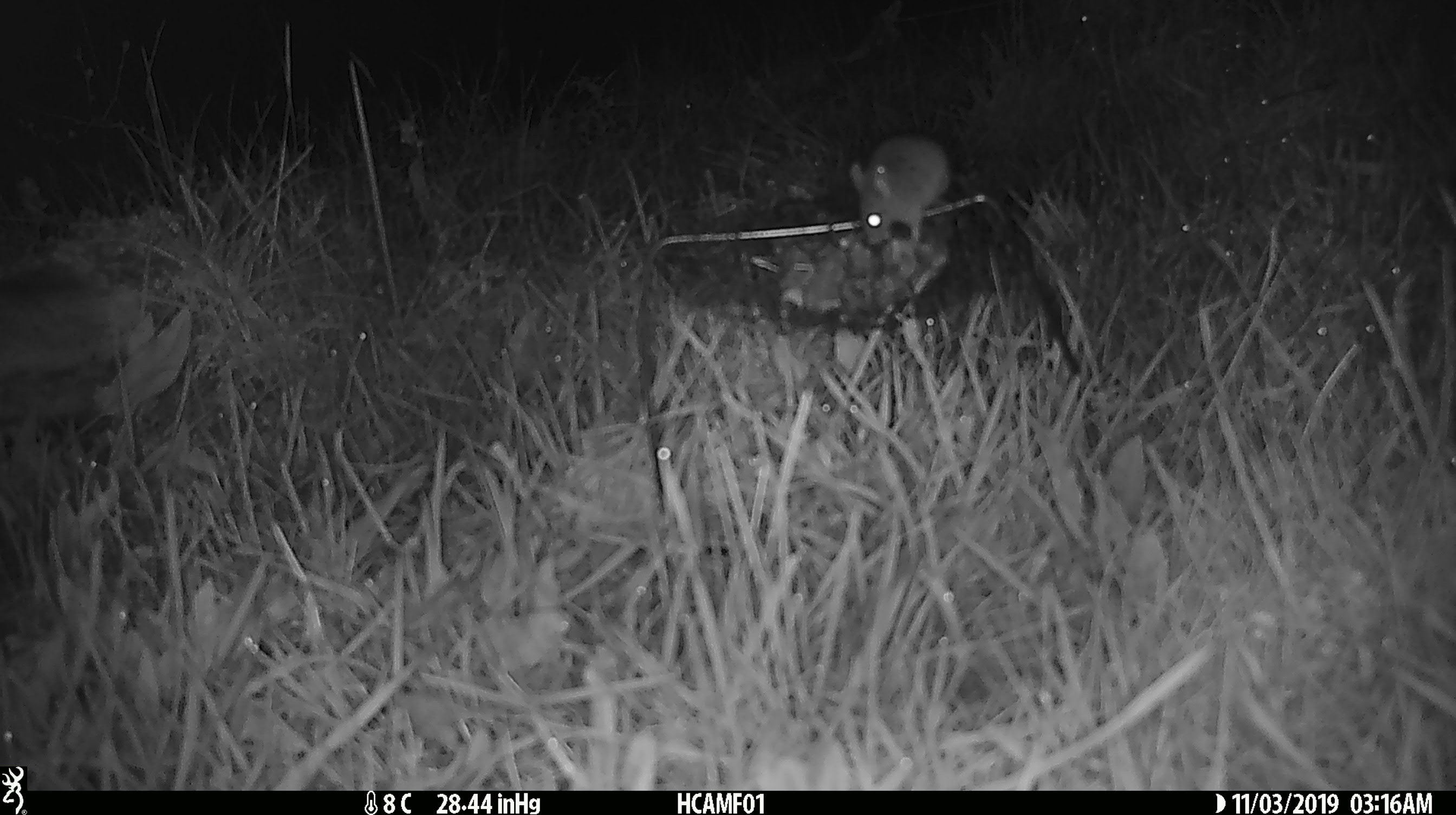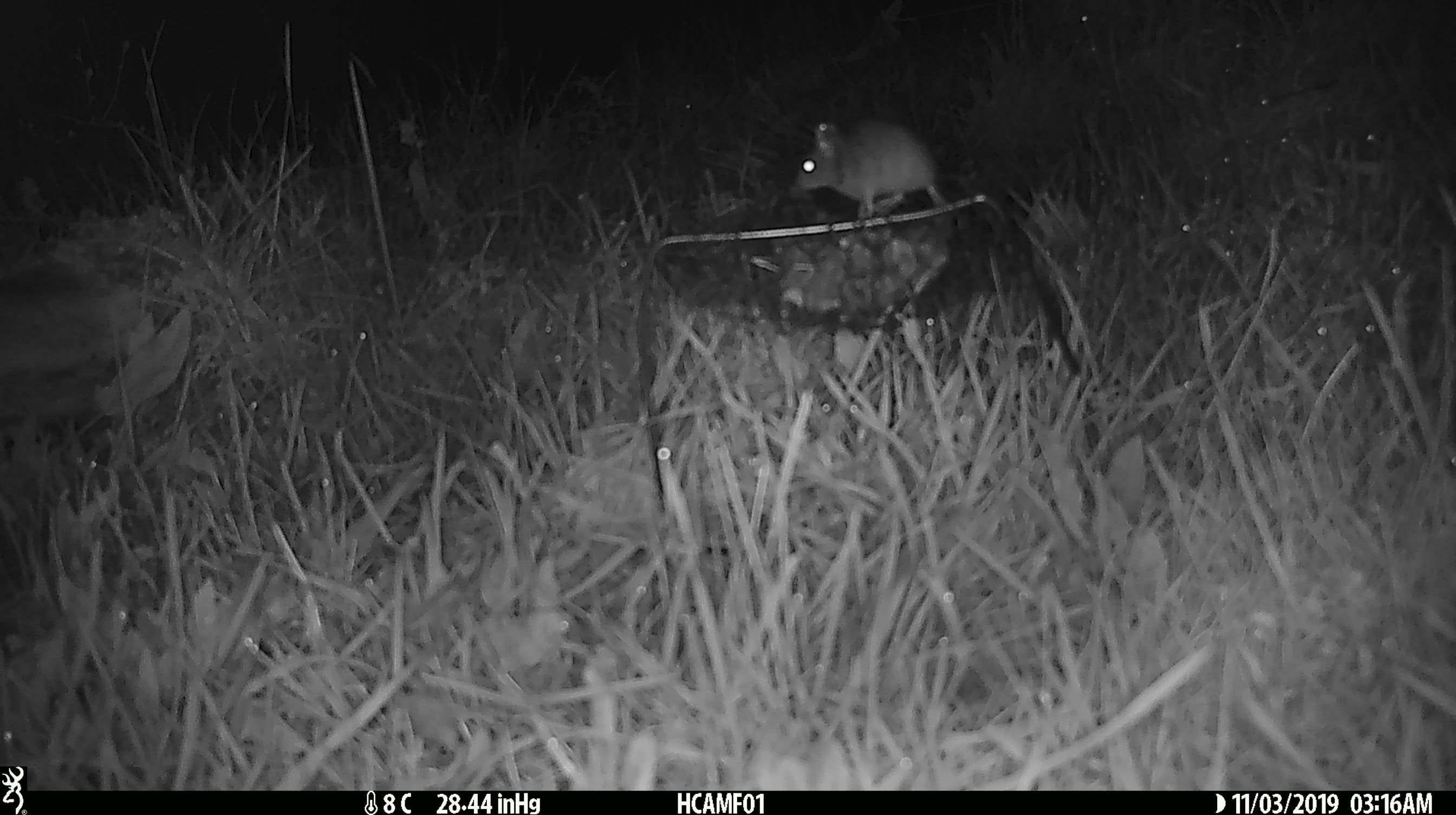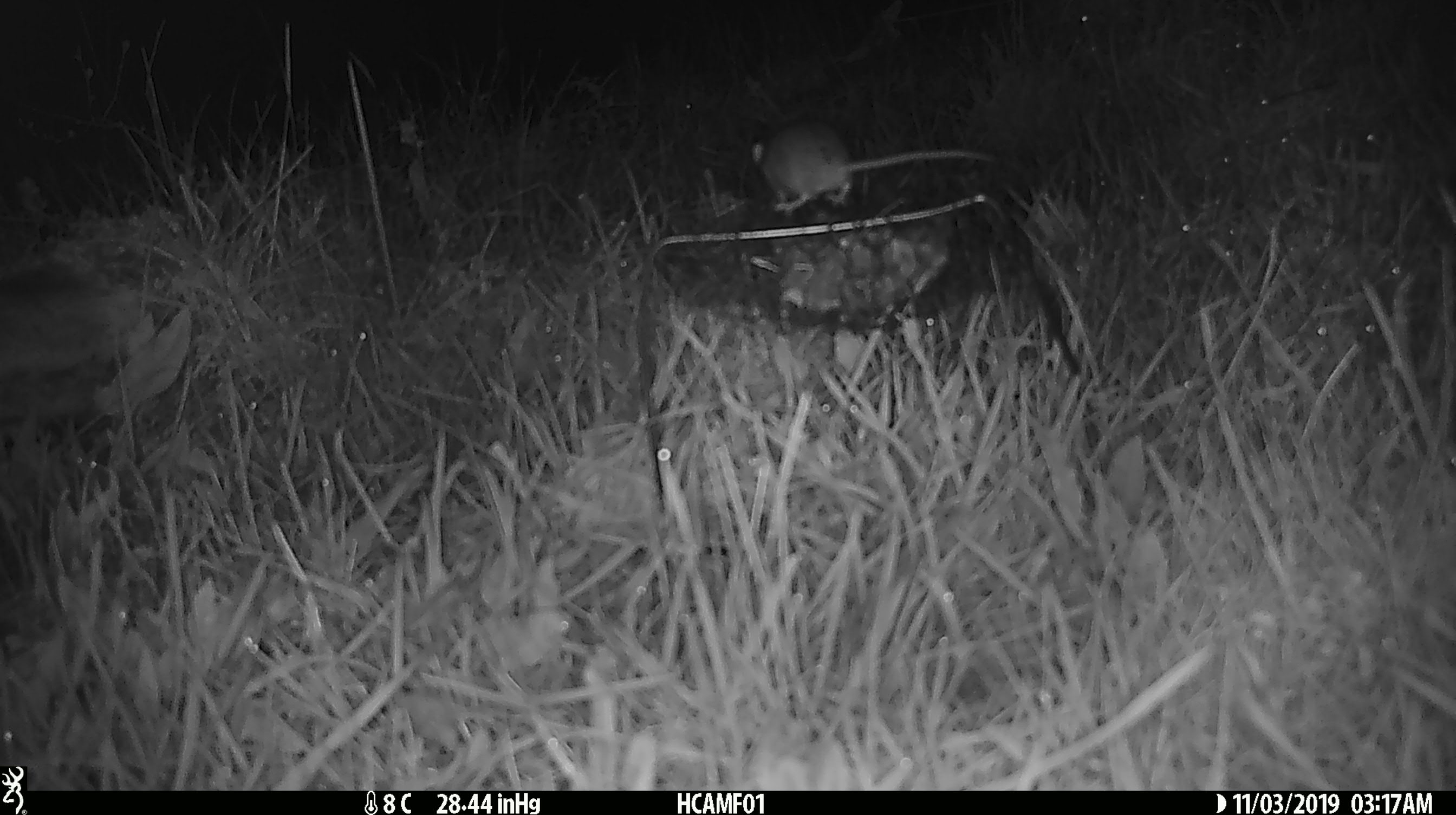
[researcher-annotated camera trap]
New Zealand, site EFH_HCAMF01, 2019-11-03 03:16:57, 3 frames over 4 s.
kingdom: Animalia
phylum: Chordata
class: Mammalia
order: Rodentia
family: Muridae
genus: Mus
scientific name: Mus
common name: mouse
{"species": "mouse (Mus)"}